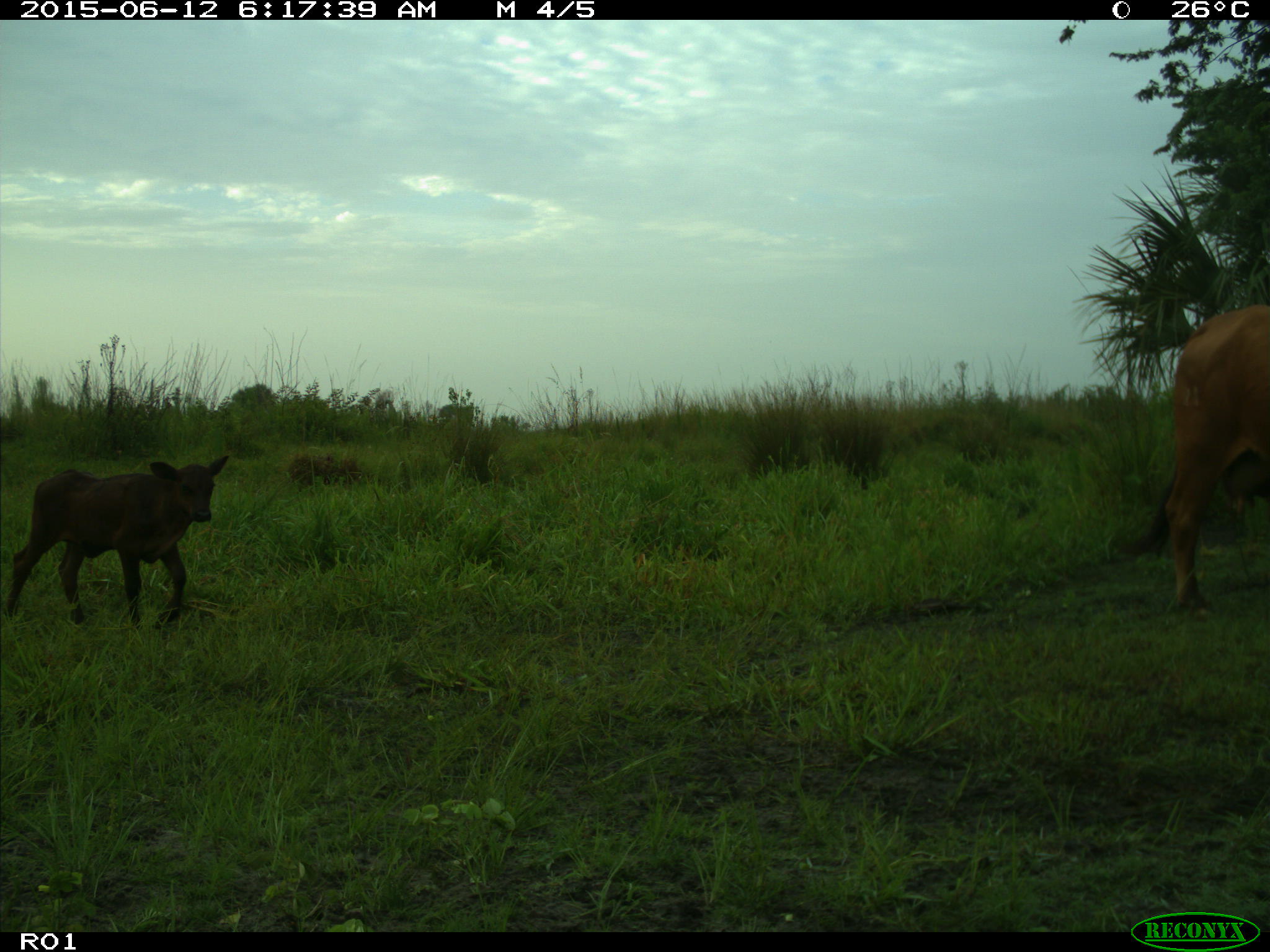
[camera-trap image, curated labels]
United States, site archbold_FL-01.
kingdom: Animalia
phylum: Chordata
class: Mammalia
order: Artiodactyla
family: Bovidae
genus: Bos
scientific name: Bos taurus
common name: domestic cow